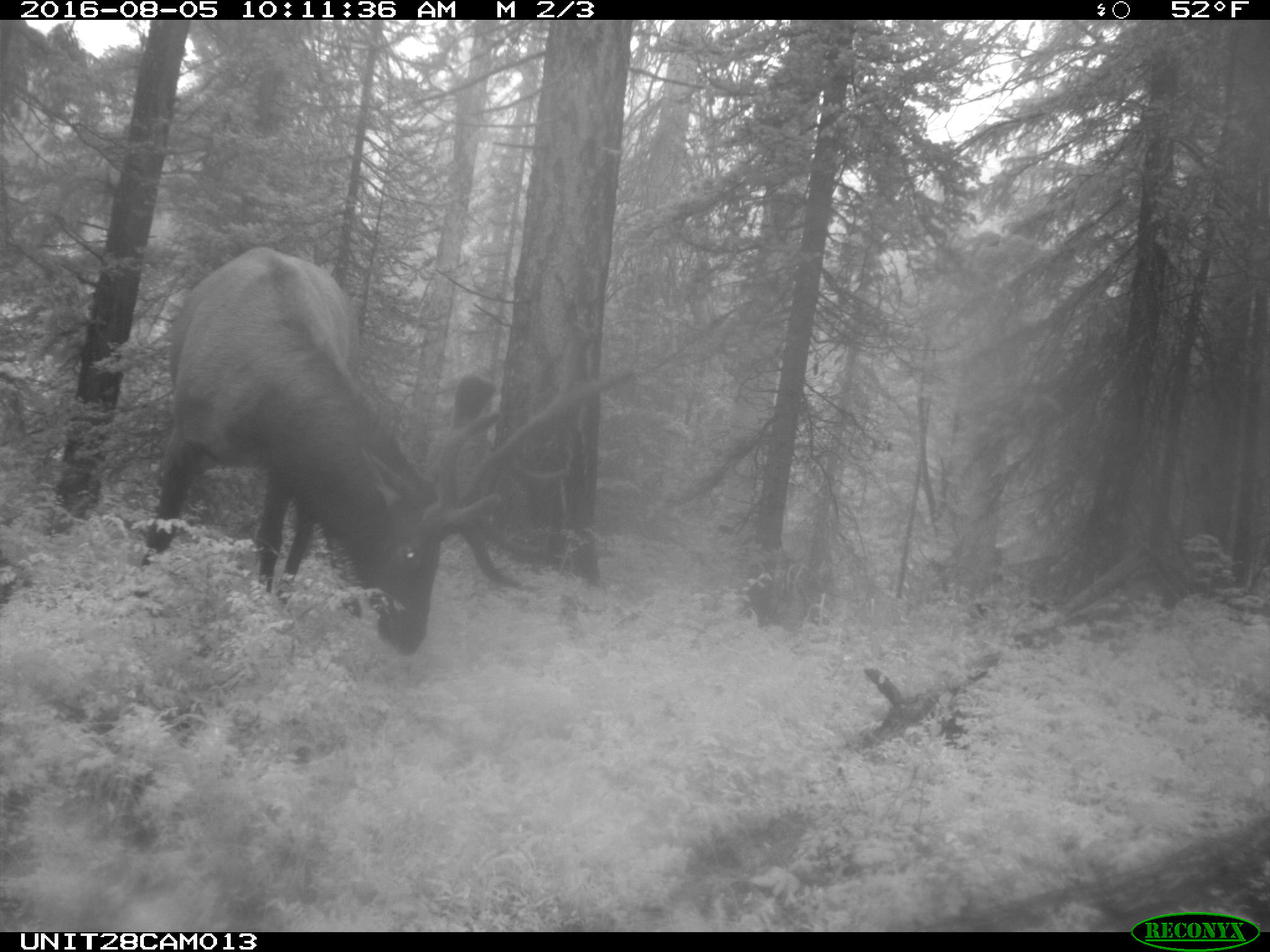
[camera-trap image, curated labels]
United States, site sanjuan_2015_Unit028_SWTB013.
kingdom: Animalia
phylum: Chordata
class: Mammalia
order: Artiodactyla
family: Cervidae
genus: Cervus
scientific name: Cervus elaphus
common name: red deer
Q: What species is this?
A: Cervus elaphus (red deer).